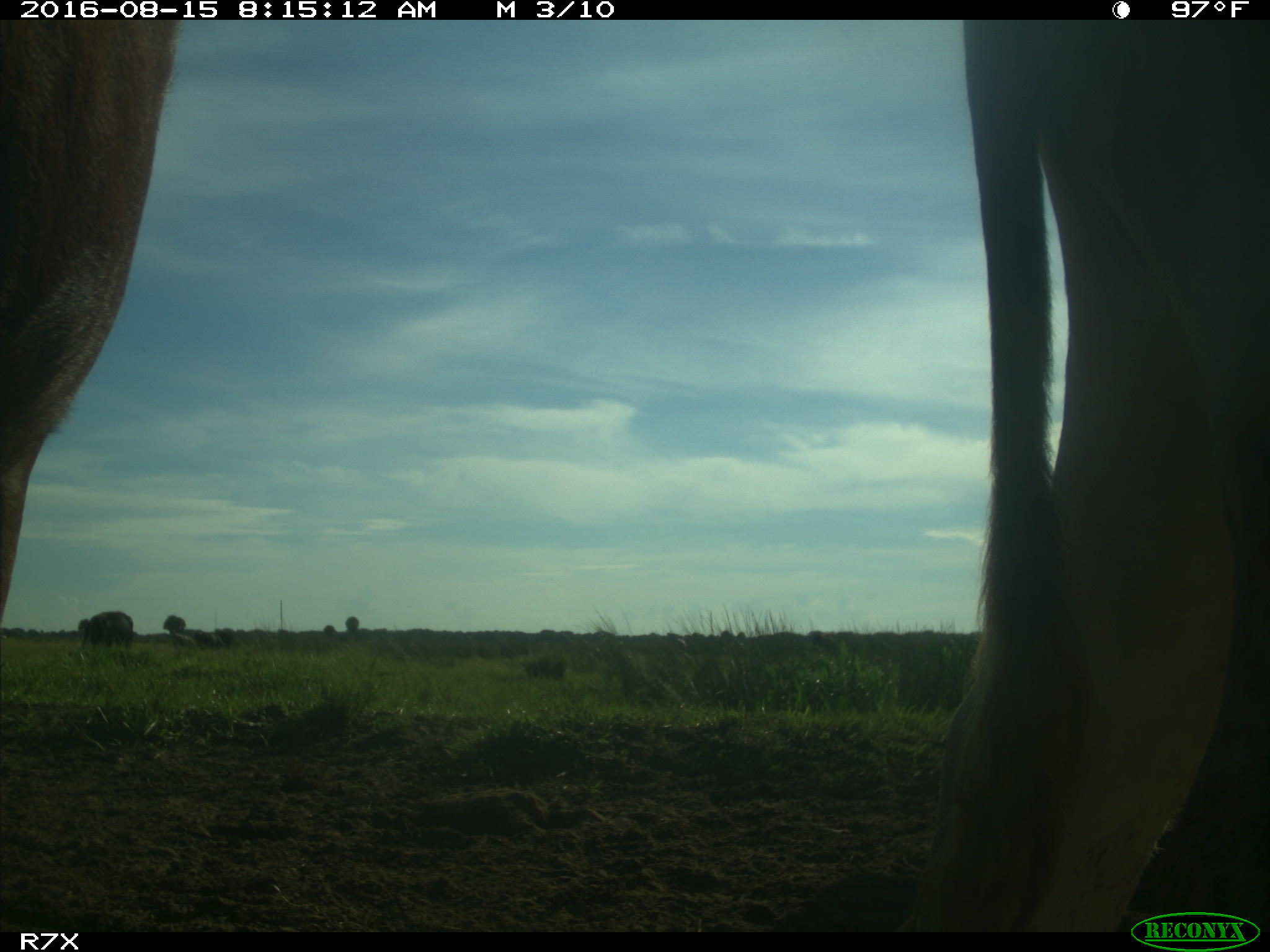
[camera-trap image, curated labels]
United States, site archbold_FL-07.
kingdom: Animalia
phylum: Chordata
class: Mammalia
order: Artiodactyla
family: Bovidae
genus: Bos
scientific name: Bos taurus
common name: domestic cow